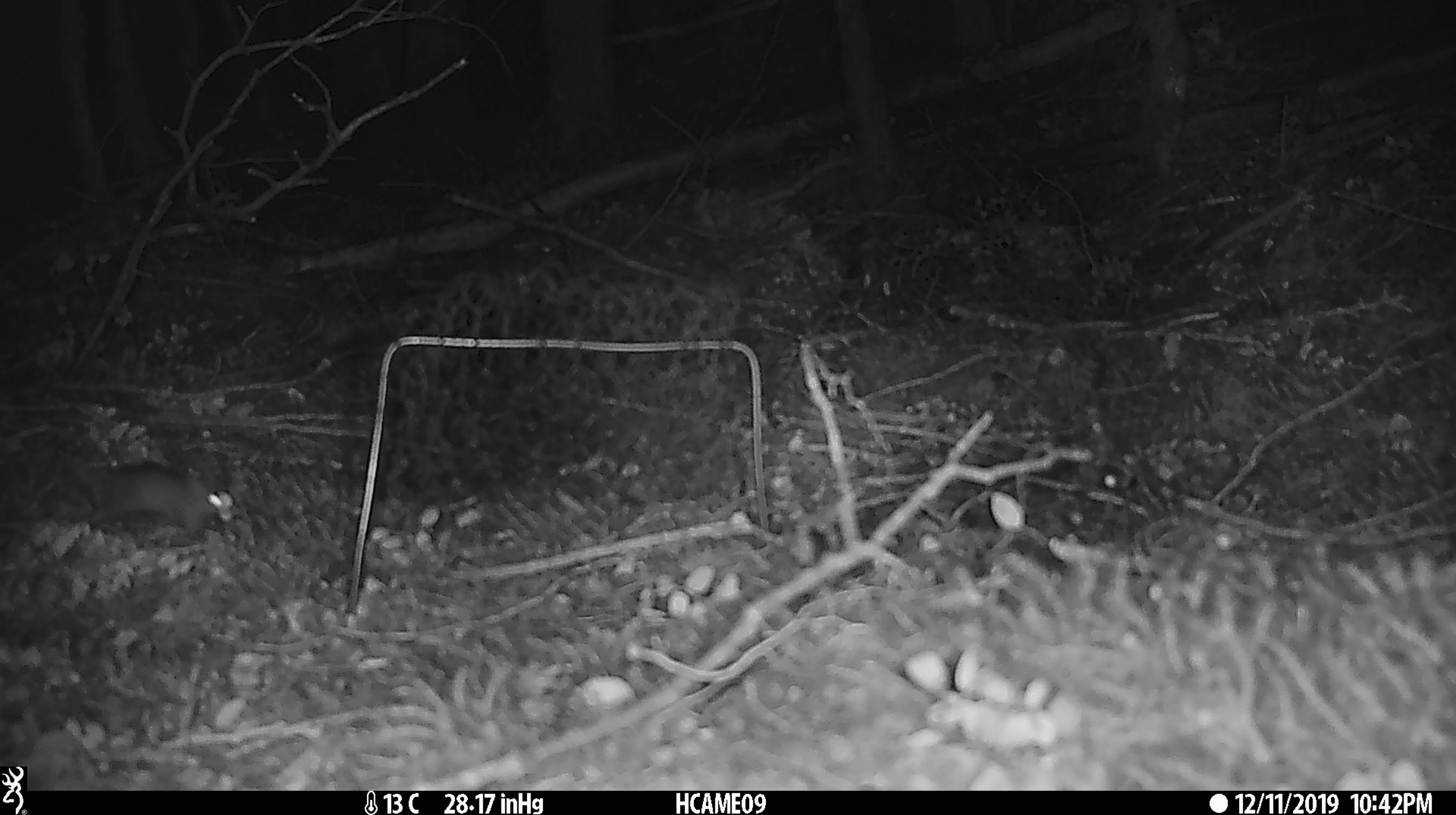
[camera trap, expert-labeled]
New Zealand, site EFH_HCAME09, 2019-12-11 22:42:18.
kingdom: Animalia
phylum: Chordata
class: Mammalia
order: Rodentia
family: Muridae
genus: Mus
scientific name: Mus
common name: mouse